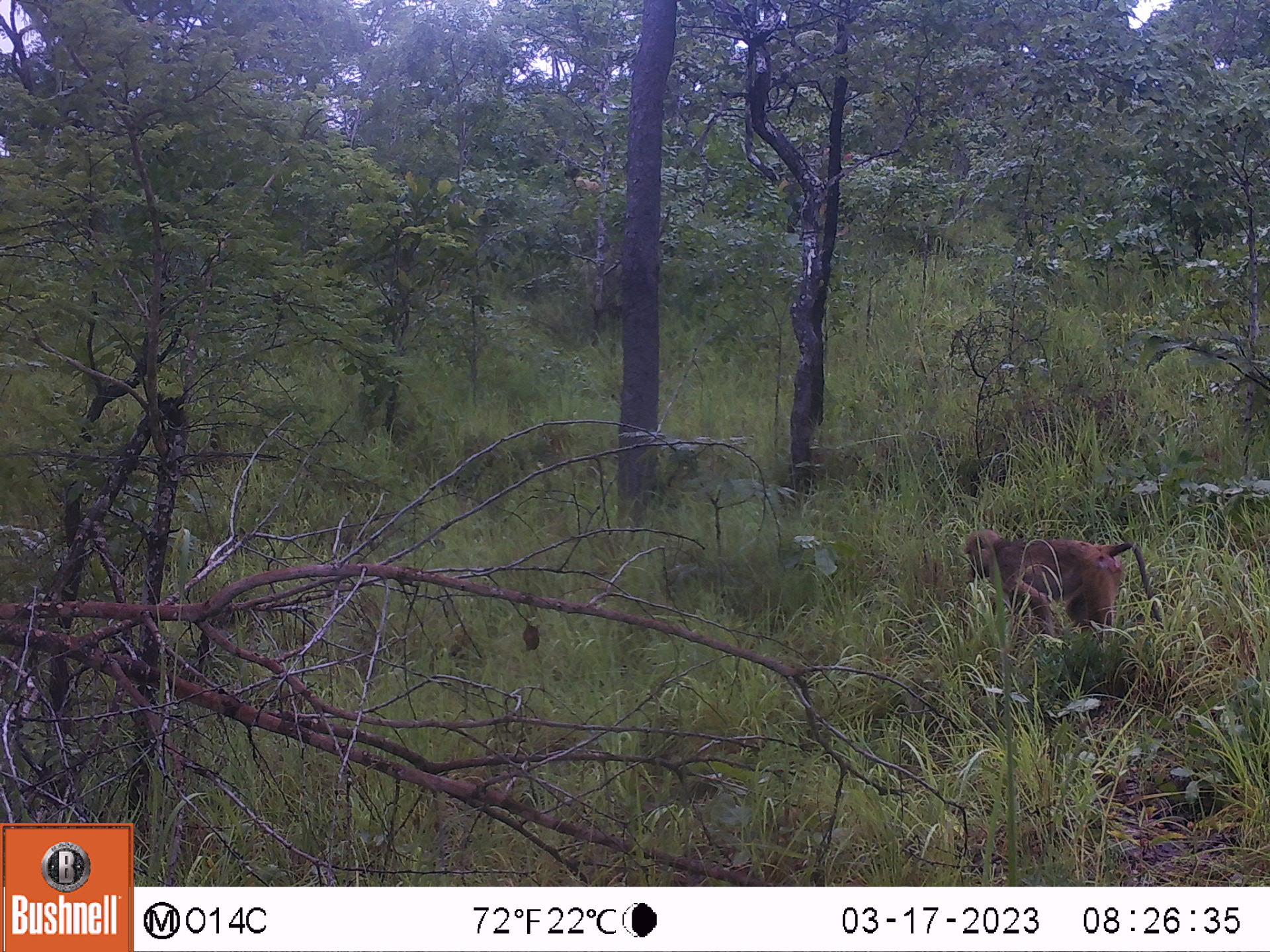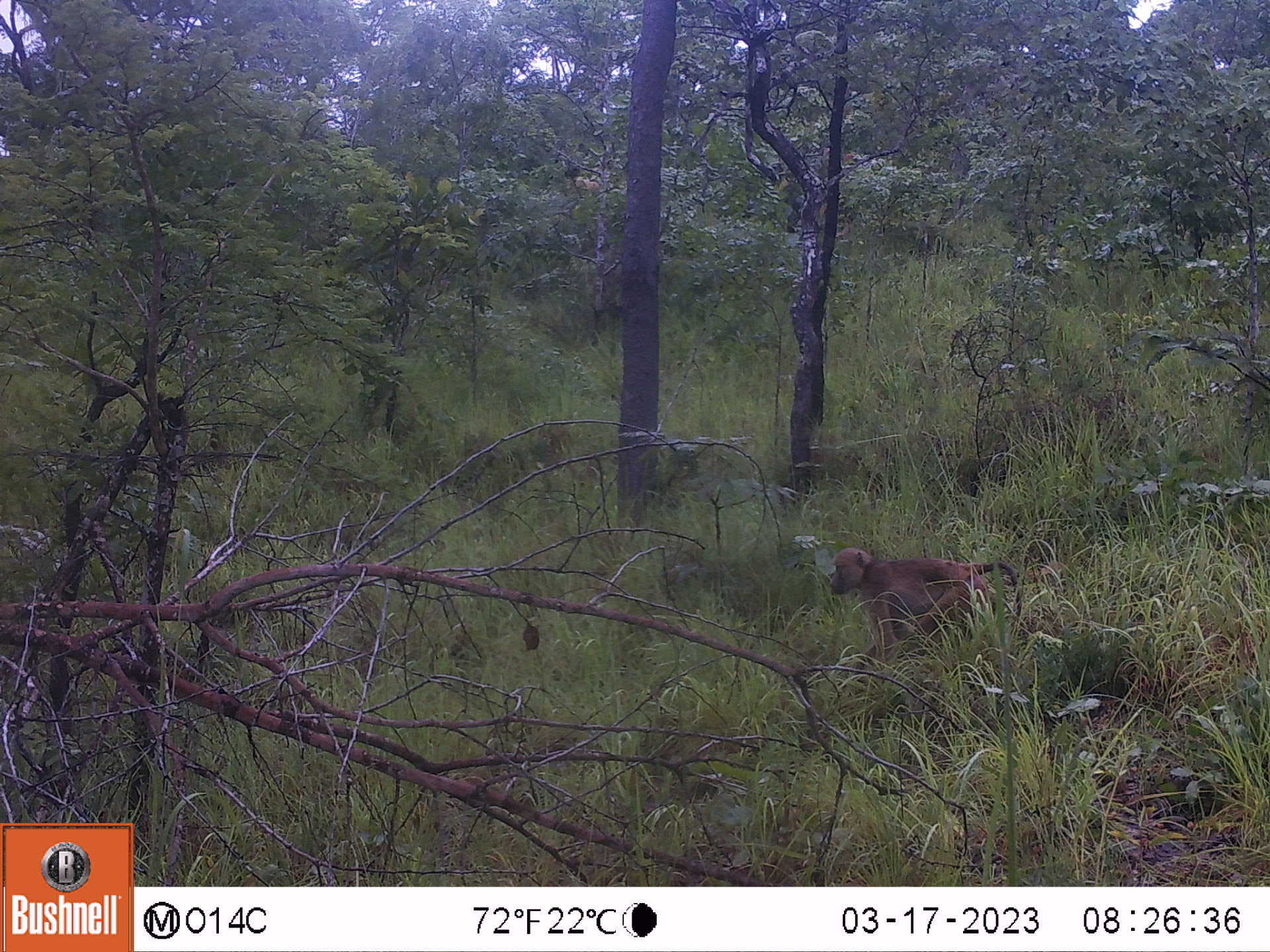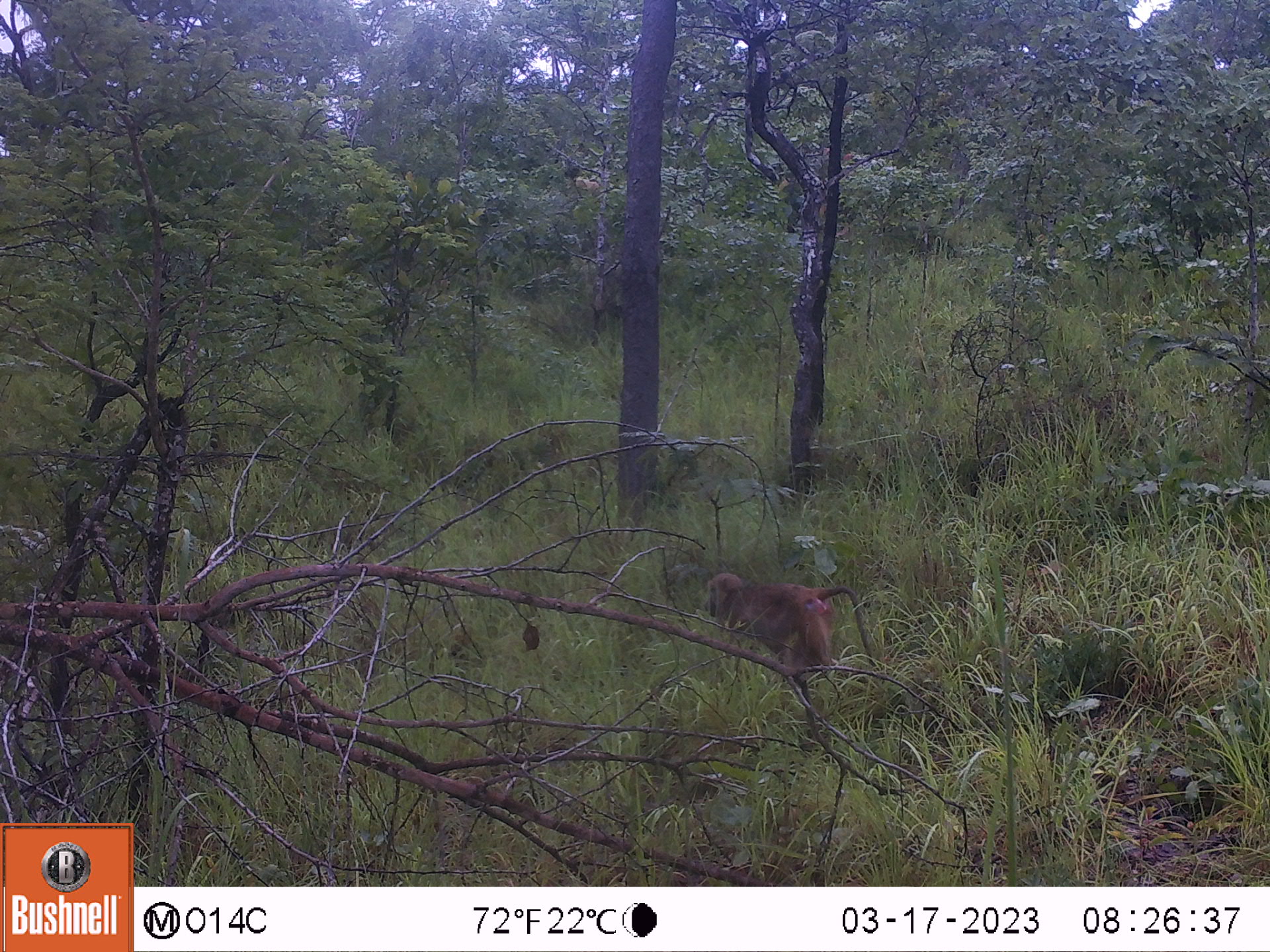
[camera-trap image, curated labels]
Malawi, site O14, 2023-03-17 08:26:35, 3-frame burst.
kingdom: Animalia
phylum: Chordata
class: Mammalia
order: Primates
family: Cercopithecidae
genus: Papio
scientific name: Papio cynocephalus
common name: yellow baboon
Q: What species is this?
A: Yellow baboon (Papio cynocephalus).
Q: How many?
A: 1.